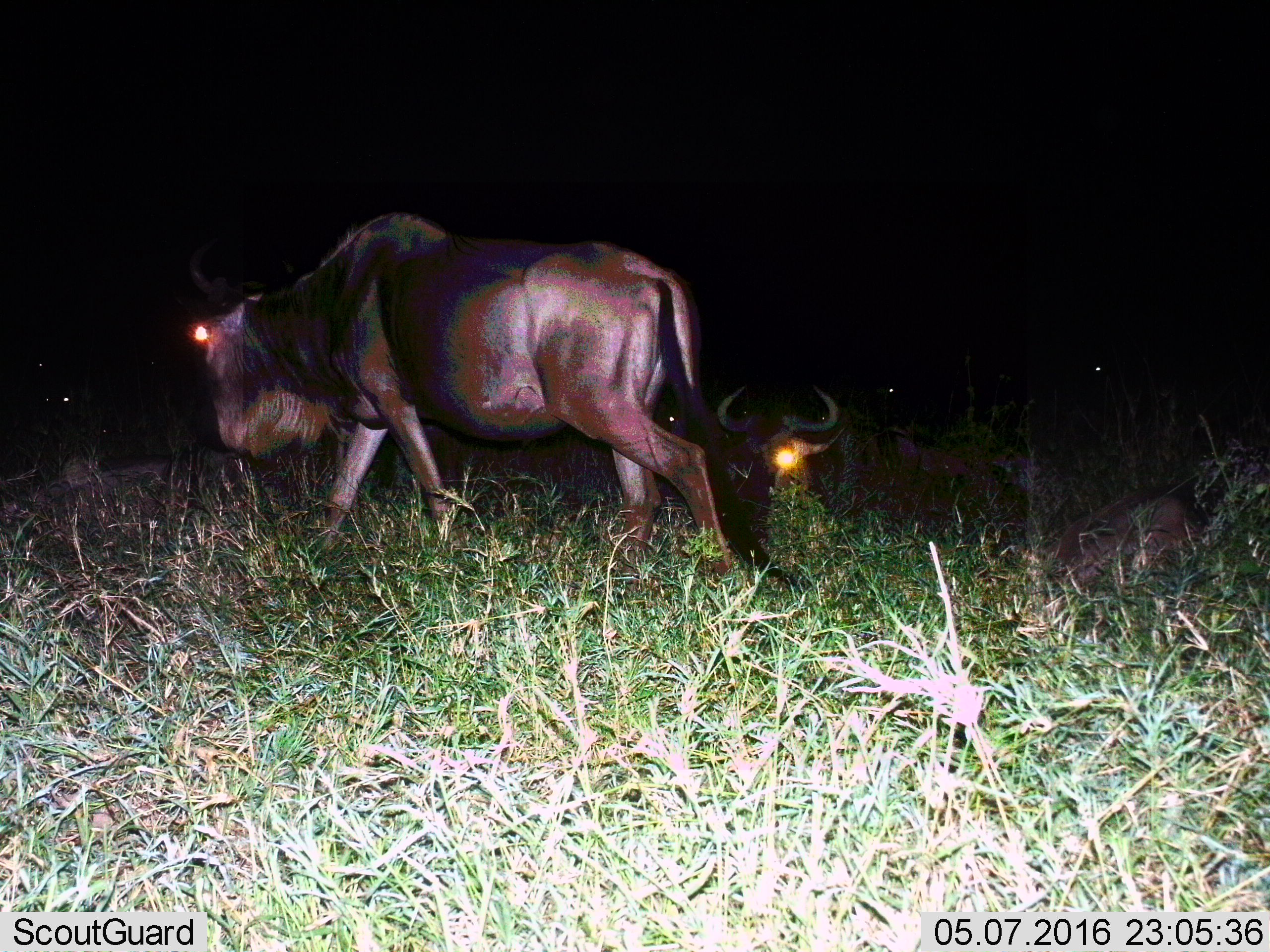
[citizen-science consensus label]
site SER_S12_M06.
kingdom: Animalia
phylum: Chordata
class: Mammalia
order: Artiodactyla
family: Bovidae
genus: Connochaetes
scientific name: Connochaetes taurinus taurinus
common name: blue wildebeest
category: wildebeestblue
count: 9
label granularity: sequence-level